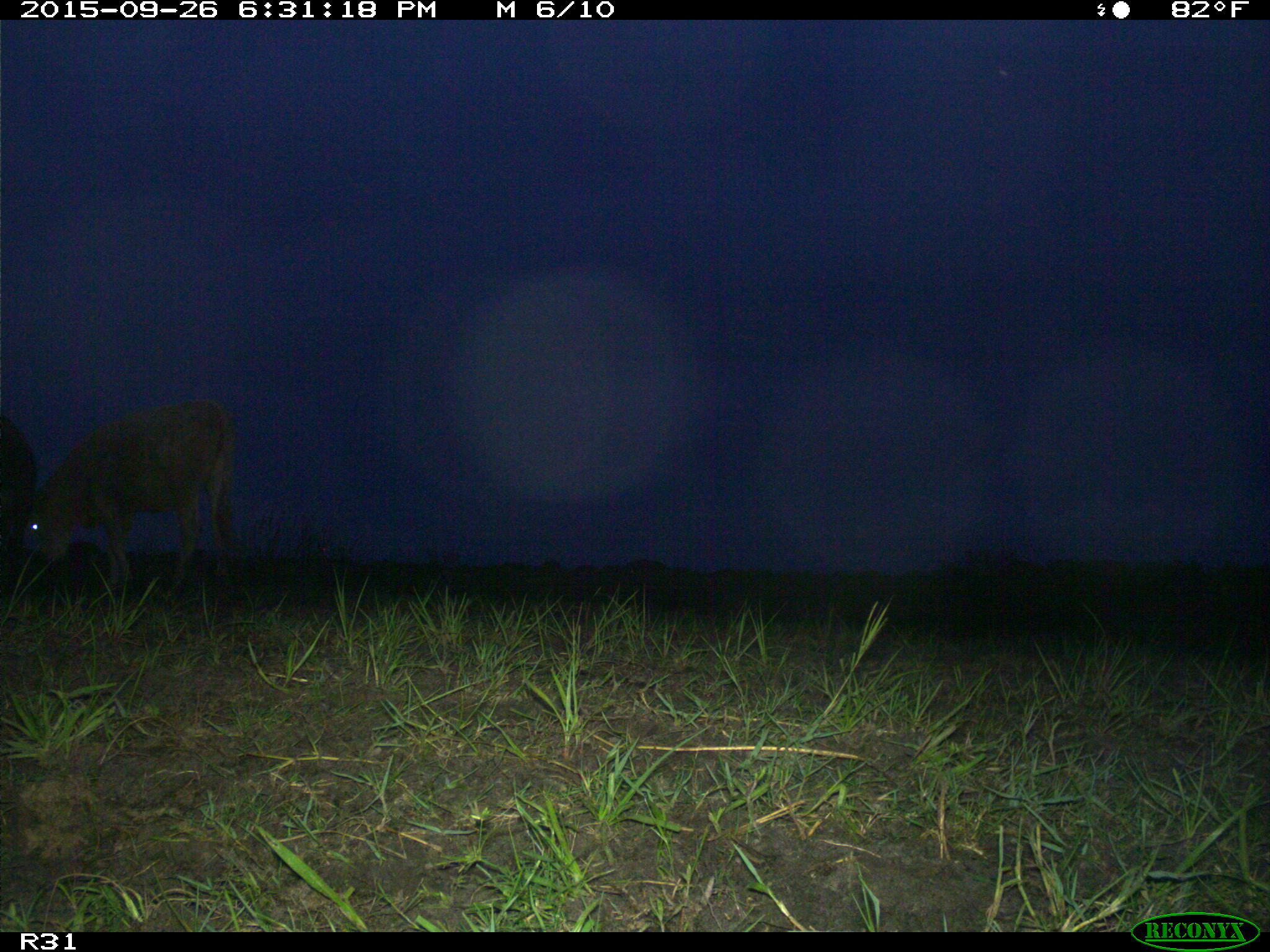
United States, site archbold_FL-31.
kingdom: Animalia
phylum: Chordata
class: Mammalia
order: Artiodactyla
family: Bovidae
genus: Bos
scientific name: Bos taurus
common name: domestic cow